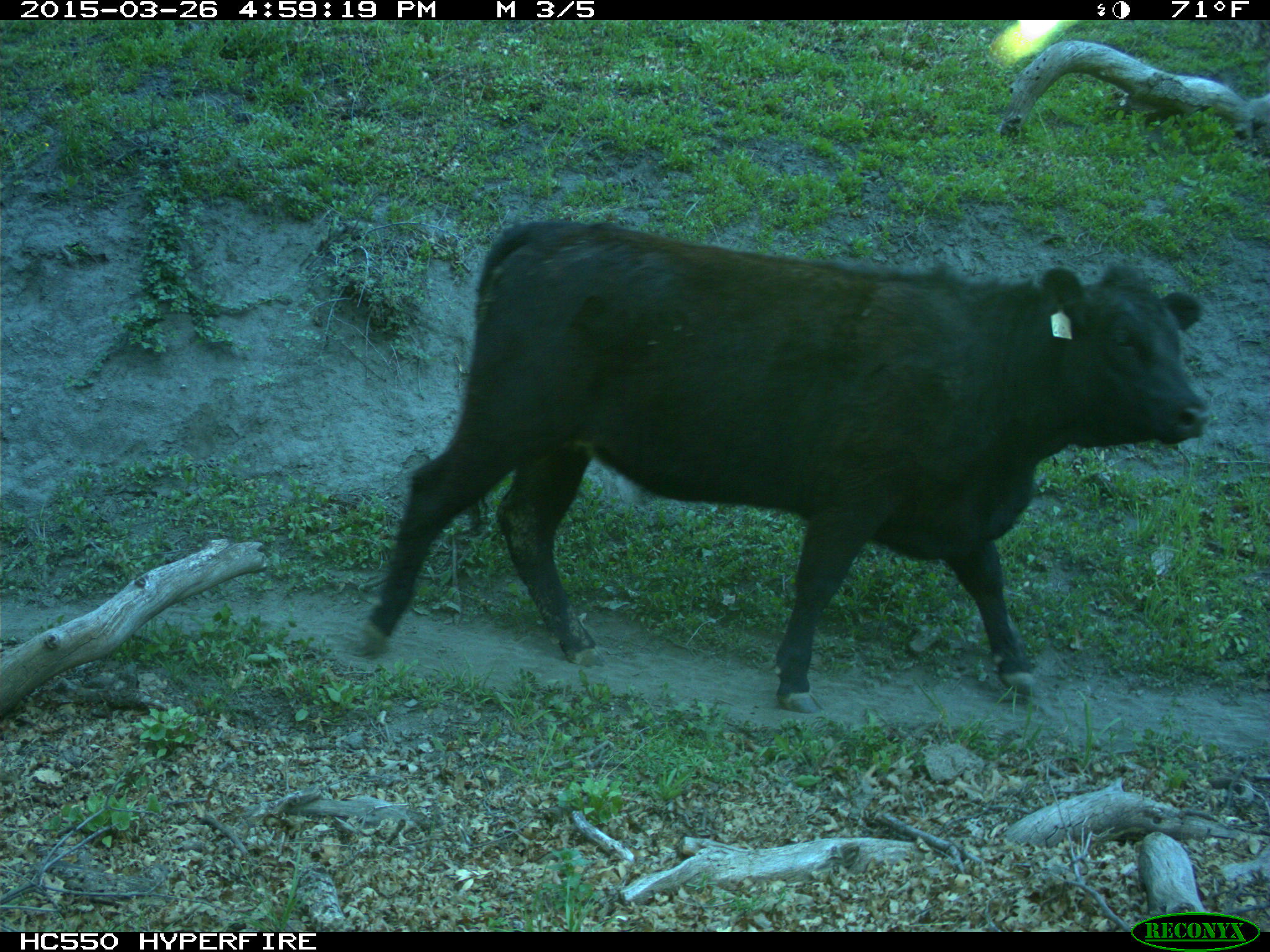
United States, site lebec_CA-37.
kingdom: Animalia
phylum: Chordata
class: Mammalia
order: Artiodactyla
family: Bovidae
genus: Bos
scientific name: Bos taurus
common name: domestic cow